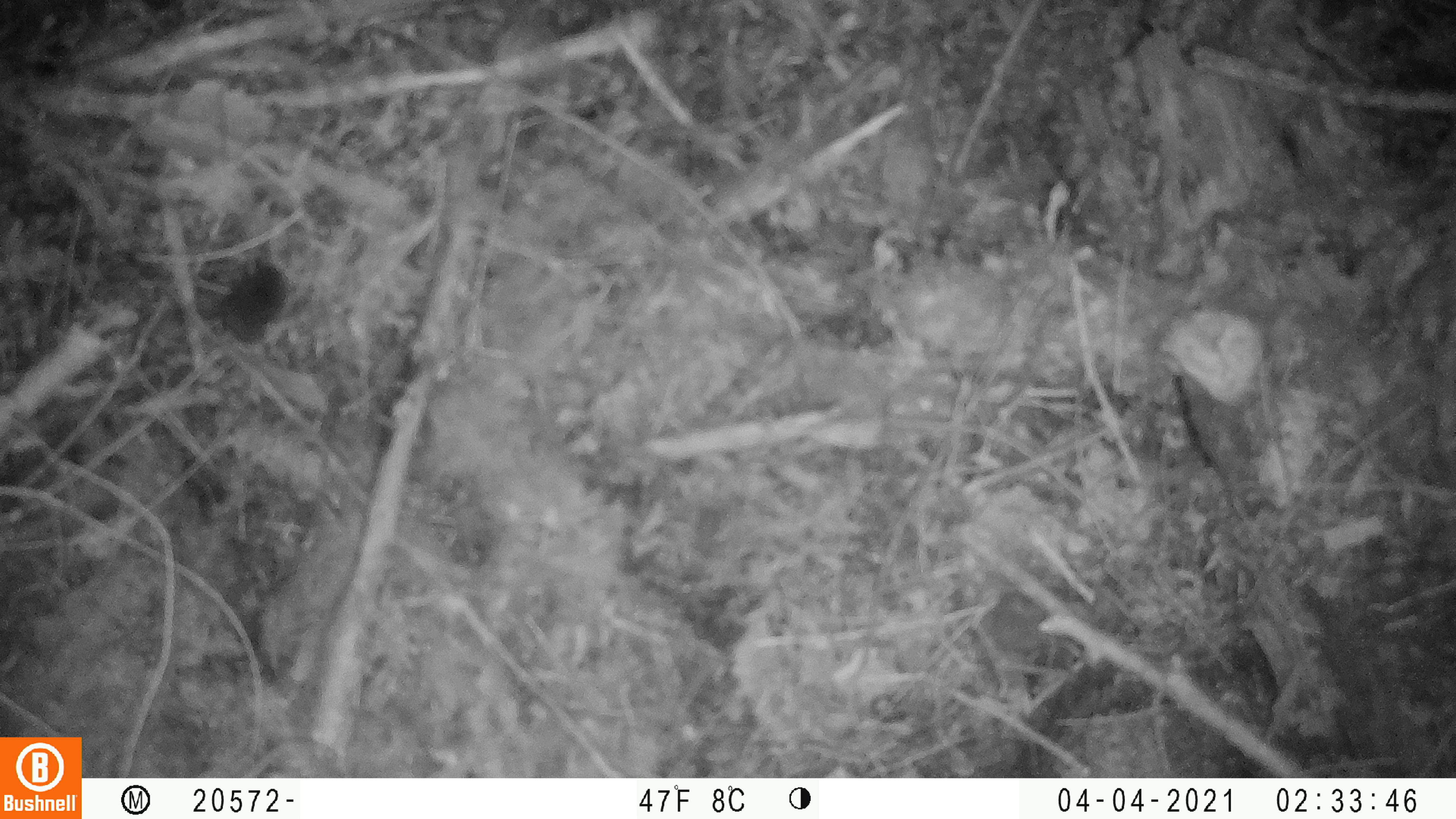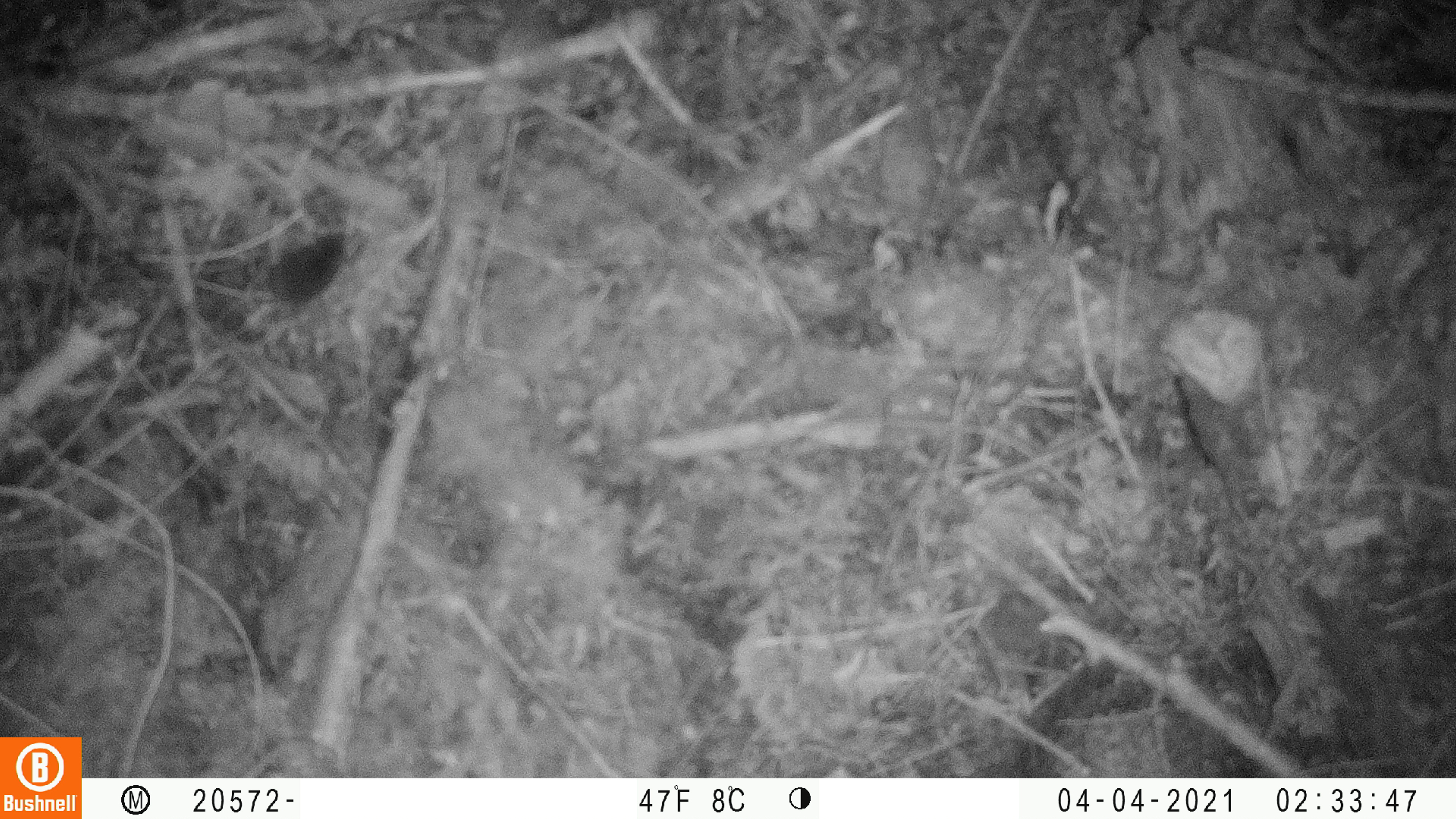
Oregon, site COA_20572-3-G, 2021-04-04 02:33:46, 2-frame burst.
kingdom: Animalia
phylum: Chordata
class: Mammalia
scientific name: Mammalia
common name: small mammal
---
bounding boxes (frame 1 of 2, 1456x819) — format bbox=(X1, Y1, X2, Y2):
small mammal: bbox=(211, 253, 300, 339)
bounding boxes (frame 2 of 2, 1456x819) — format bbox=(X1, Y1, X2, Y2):
small mammal: bbox=(254, 227, 353, 318)